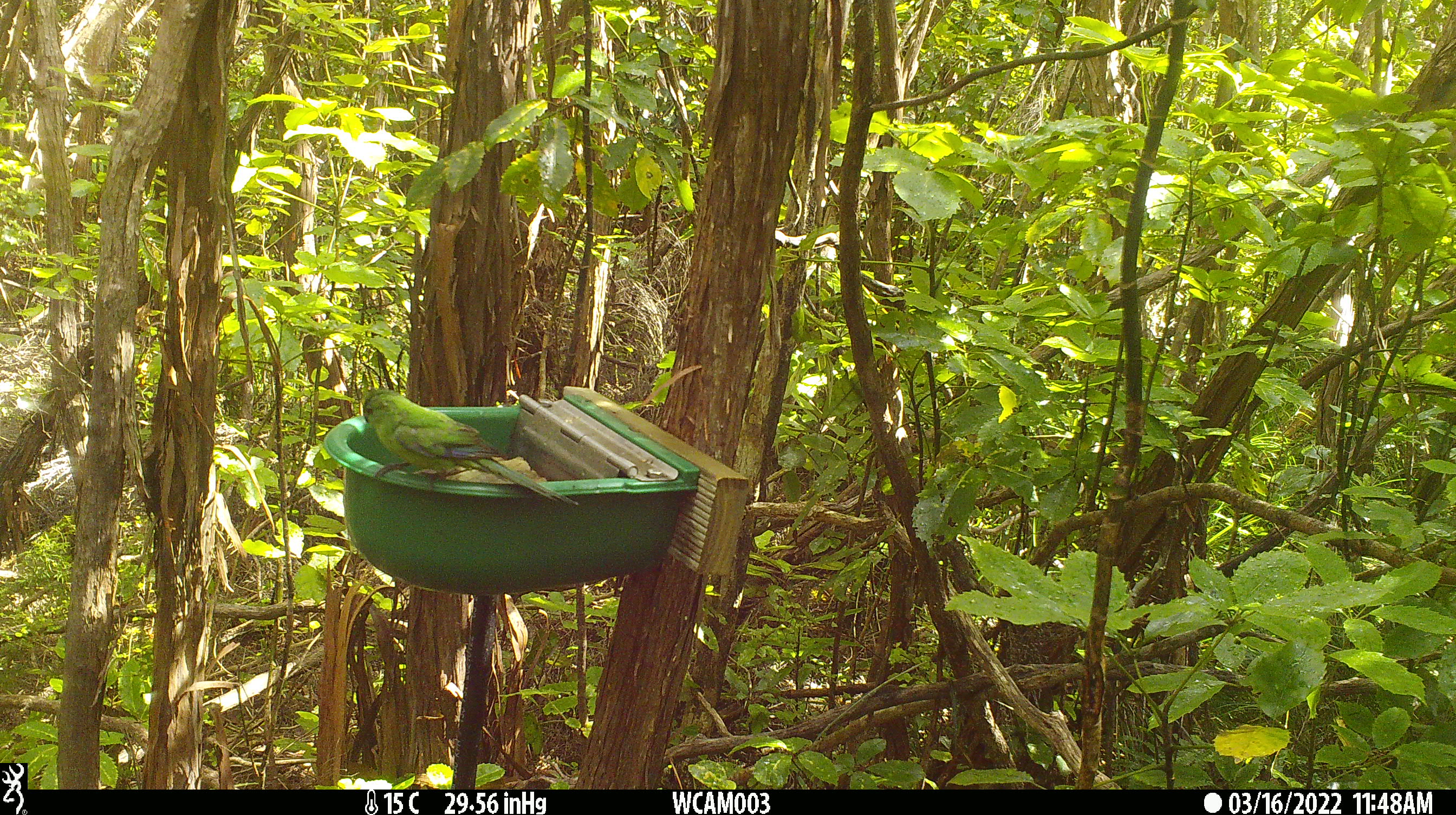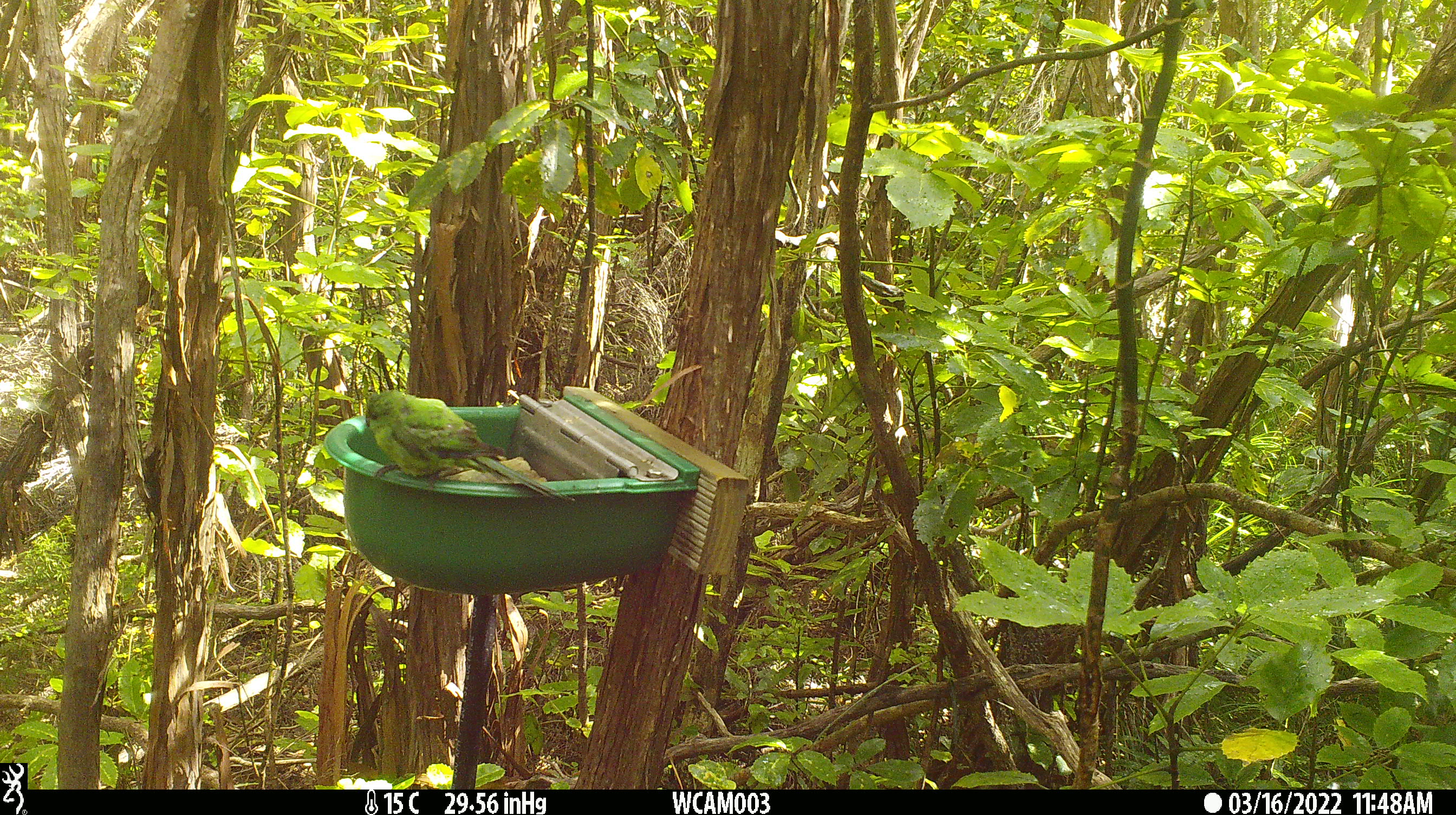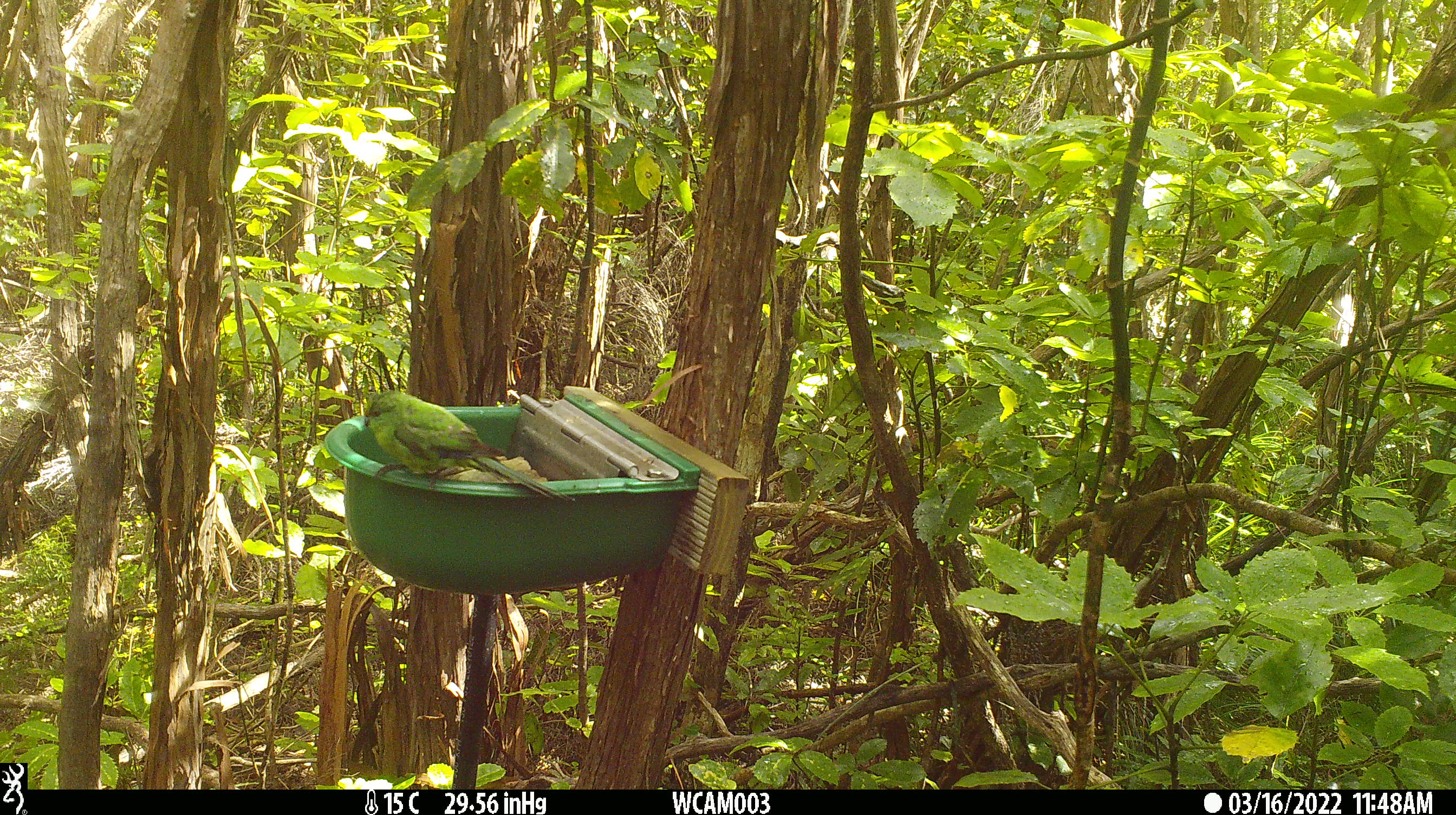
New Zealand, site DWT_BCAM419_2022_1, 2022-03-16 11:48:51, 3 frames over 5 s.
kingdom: Animalia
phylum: Chordata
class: Aves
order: Psittaciformes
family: Psittaculidae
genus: Cyanoramphus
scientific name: Cyanoramphus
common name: parakeet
Parakeet (Cyanoramphus).